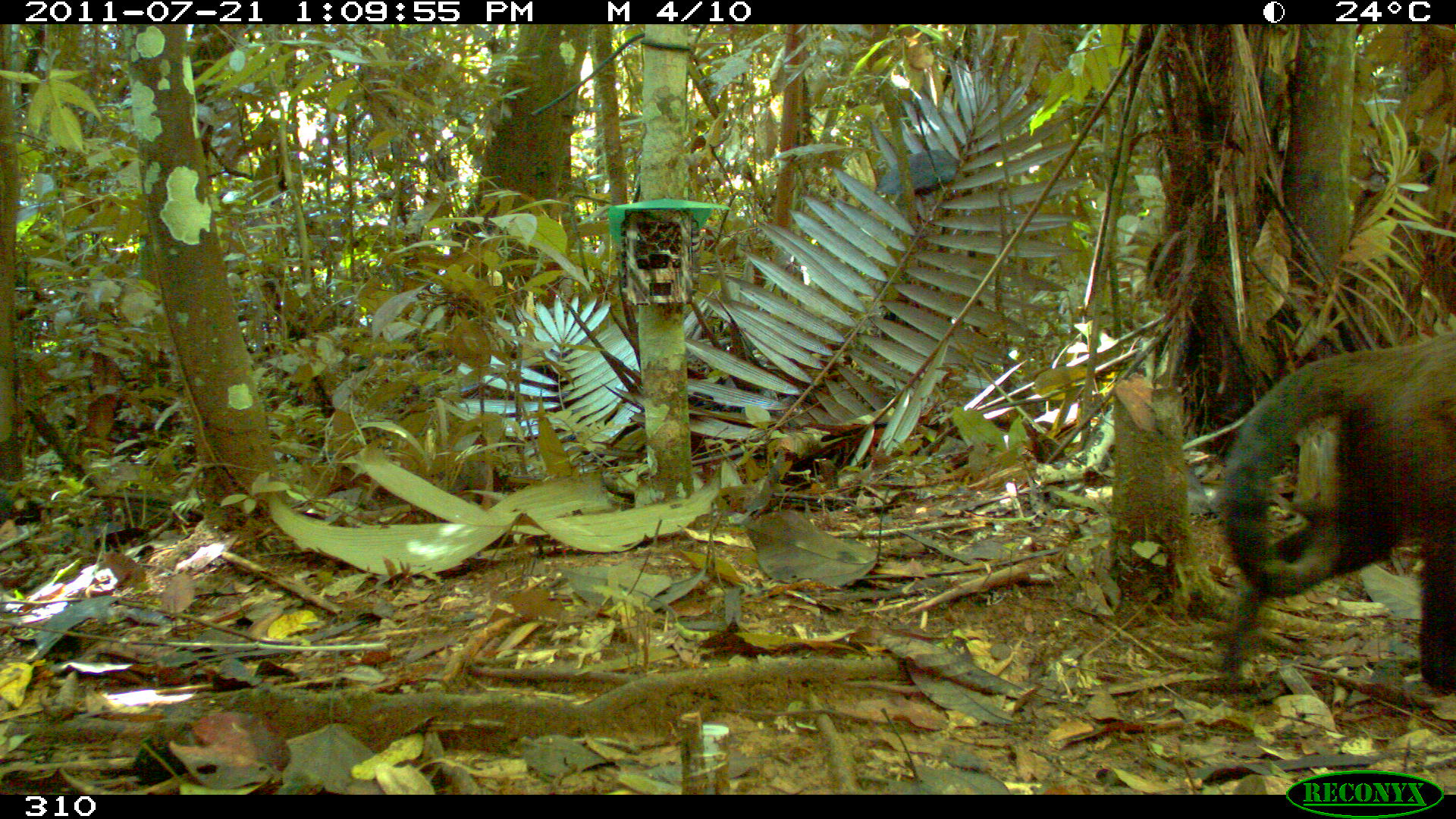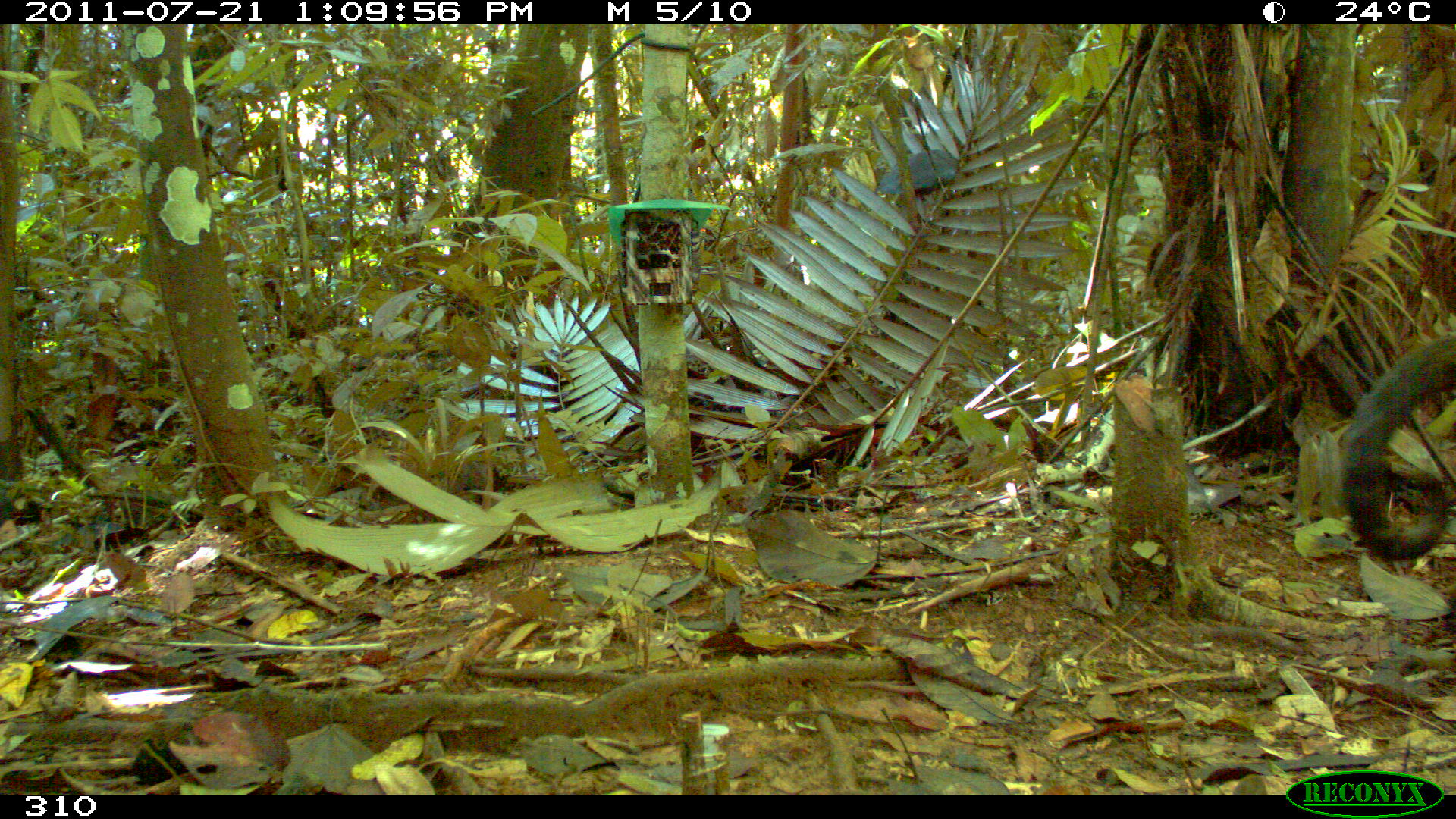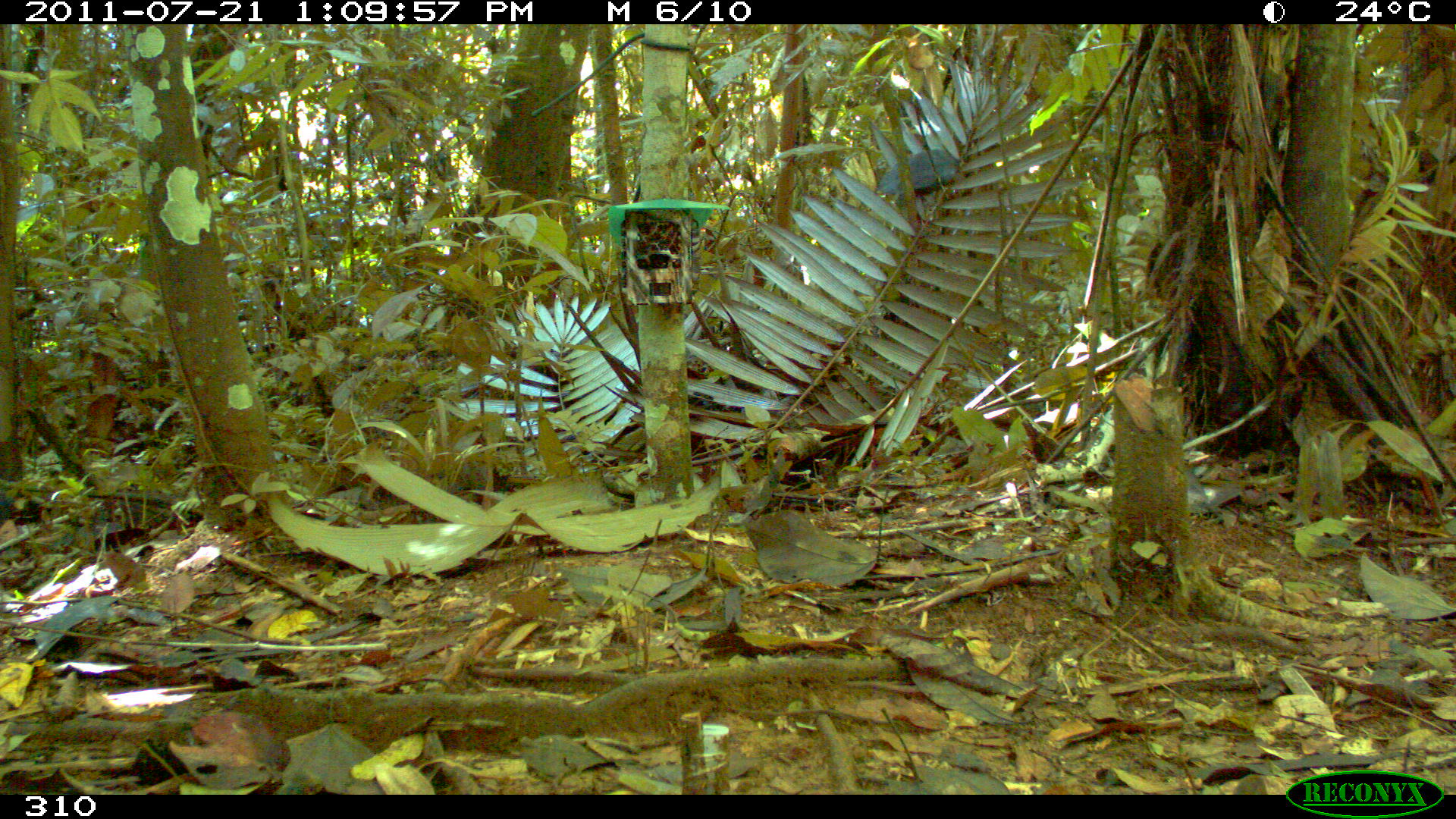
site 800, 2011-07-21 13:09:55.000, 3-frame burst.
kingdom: Animalia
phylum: Chordata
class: Mammalia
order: Primates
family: Cebidae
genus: Sapajus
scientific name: Sapajus apella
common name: tufted capuchin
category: cebus apella